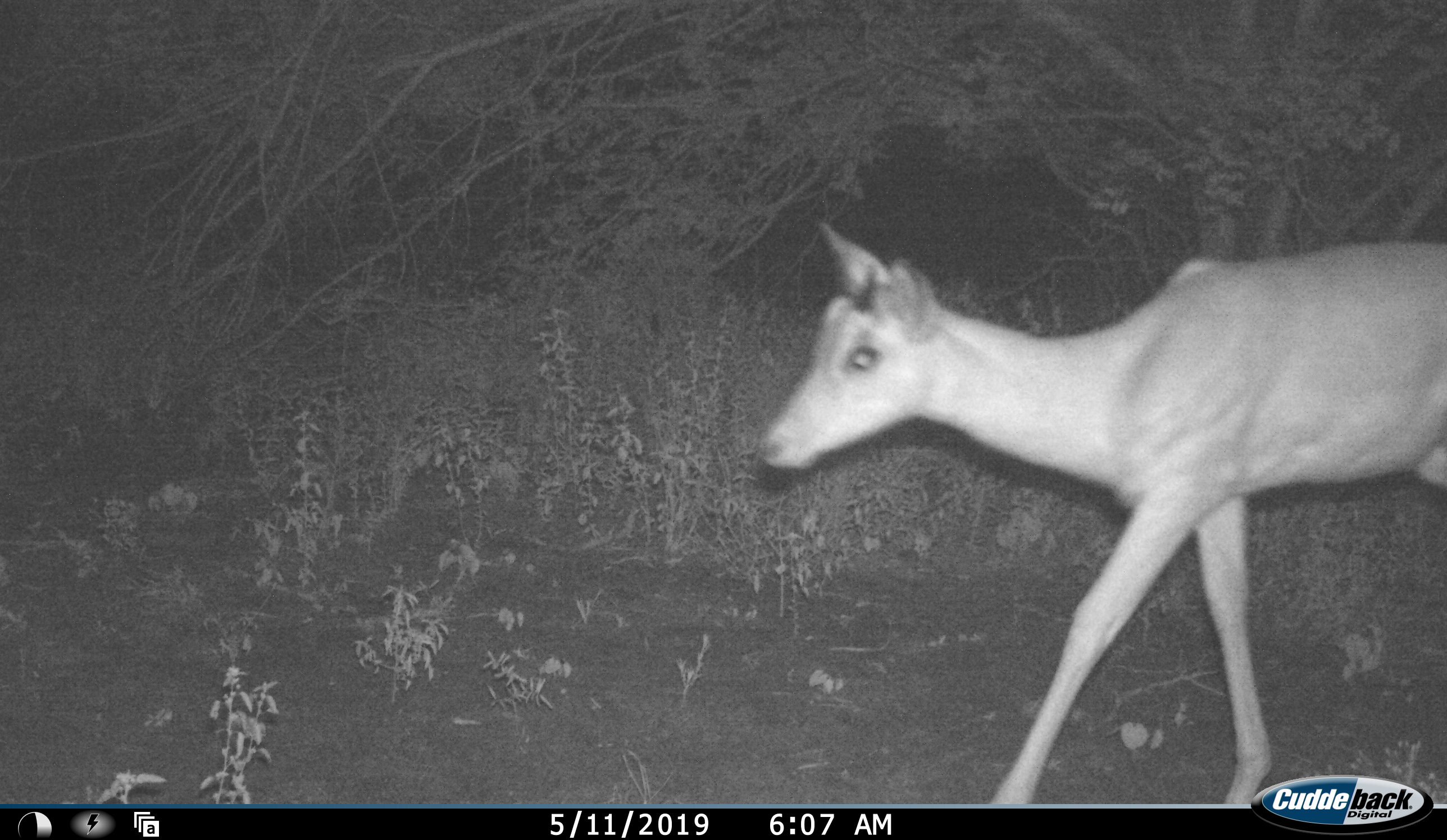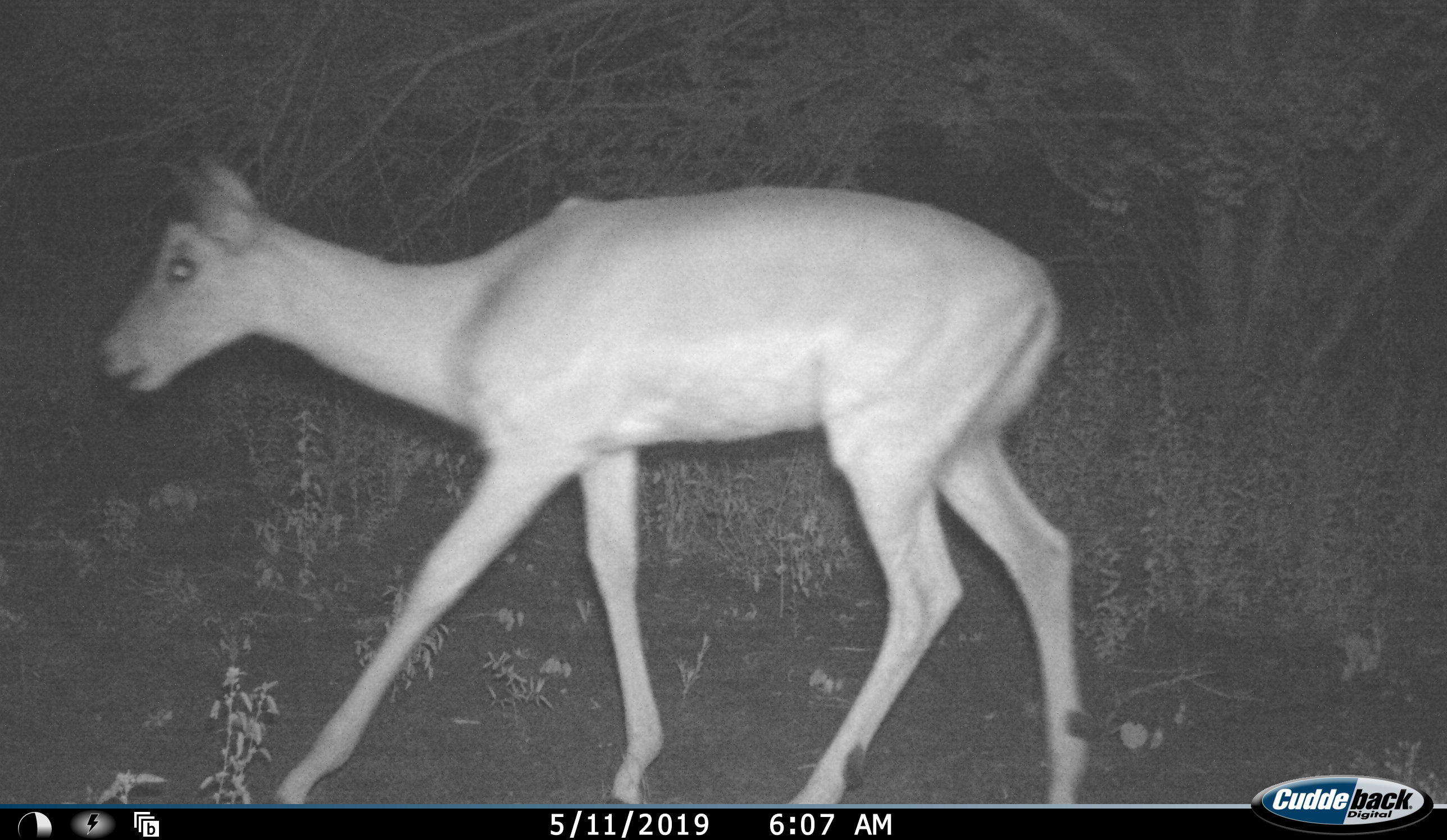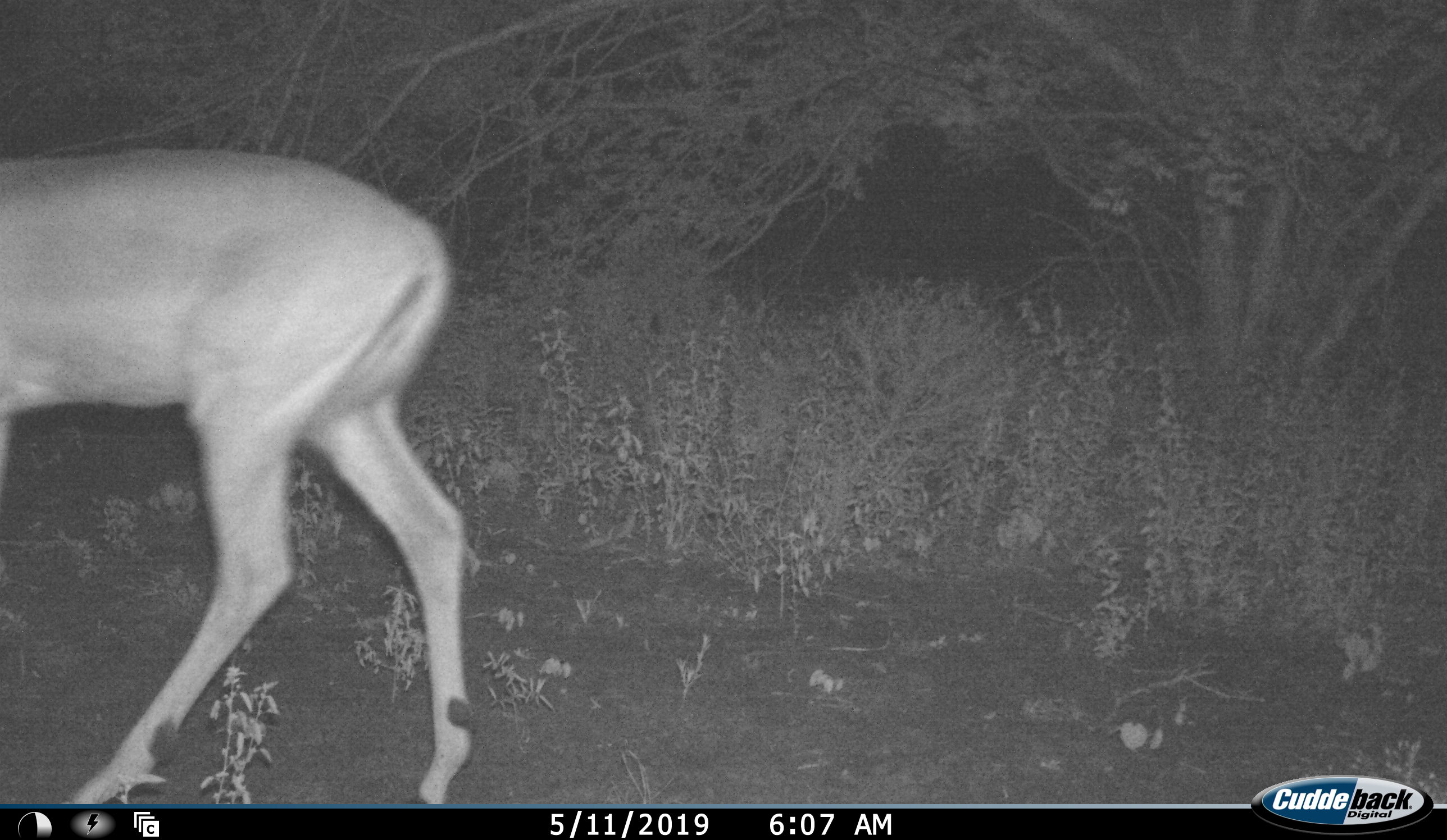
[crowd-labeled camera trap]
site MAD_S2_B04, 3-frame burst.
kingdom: Animalia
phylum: Chordata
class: Mammalia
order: Artiodactyla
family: Bovidae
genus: Aepyceros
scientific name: Aepyceros melampus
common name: impala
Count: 1.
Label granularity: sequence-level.